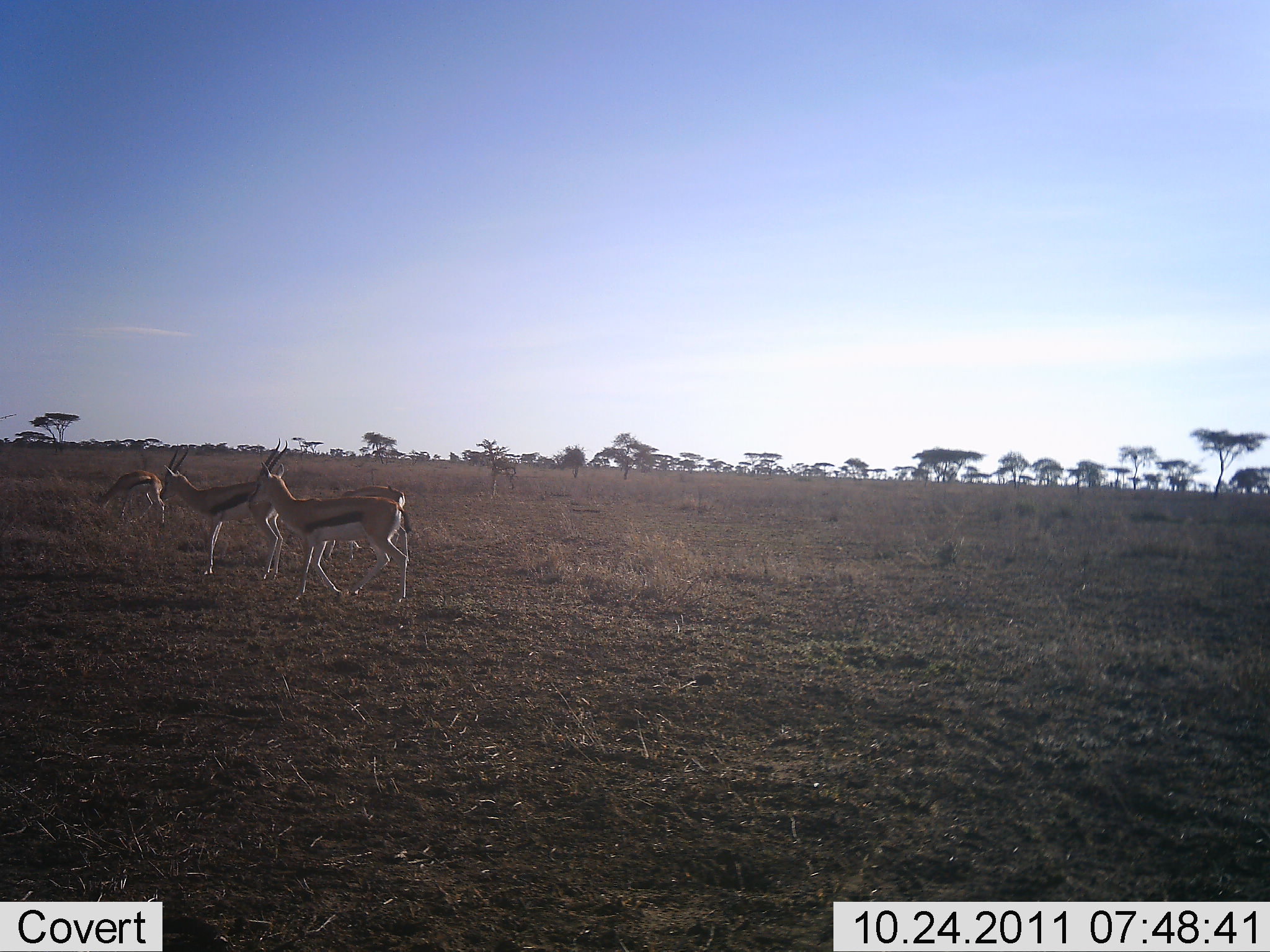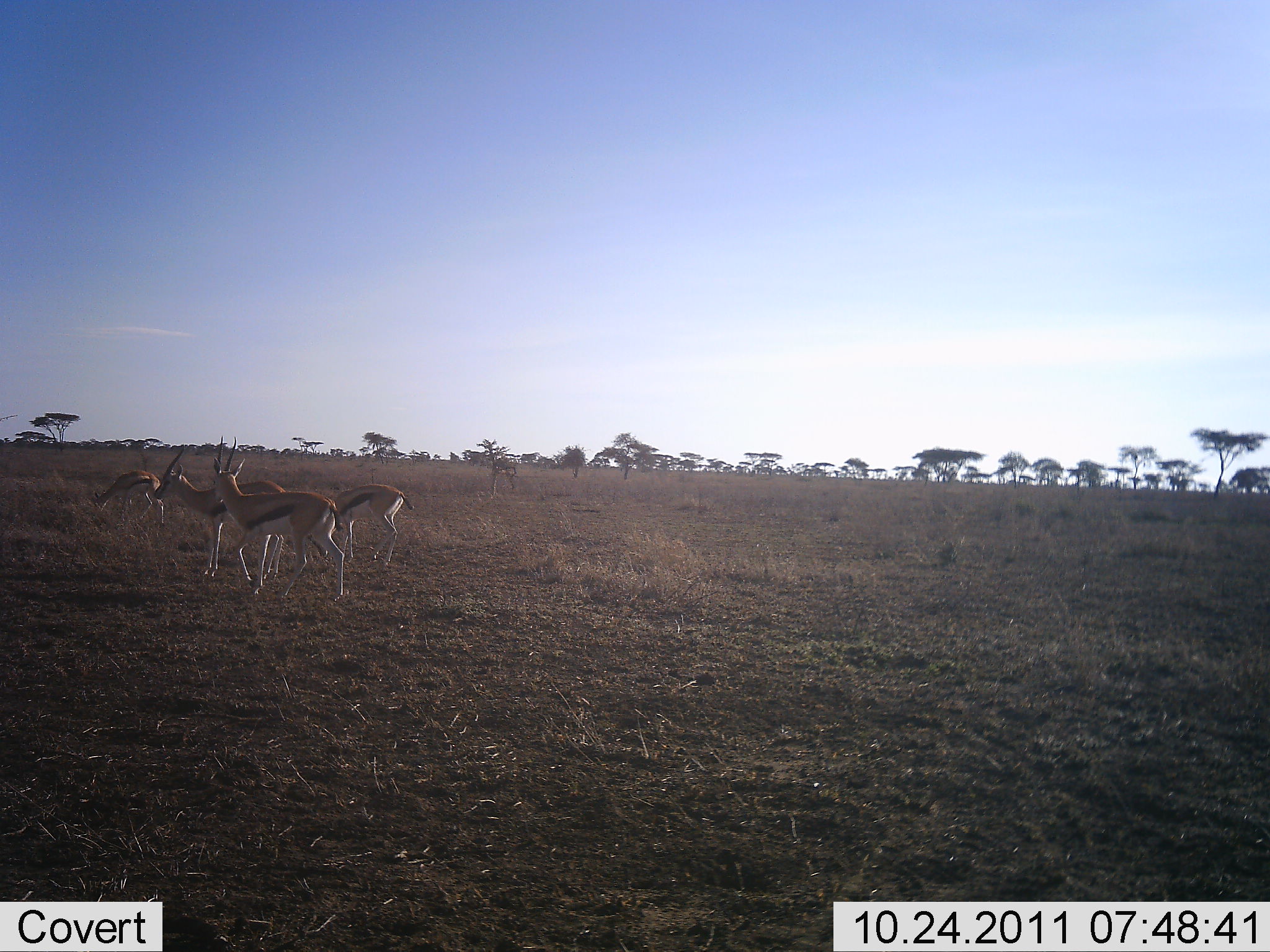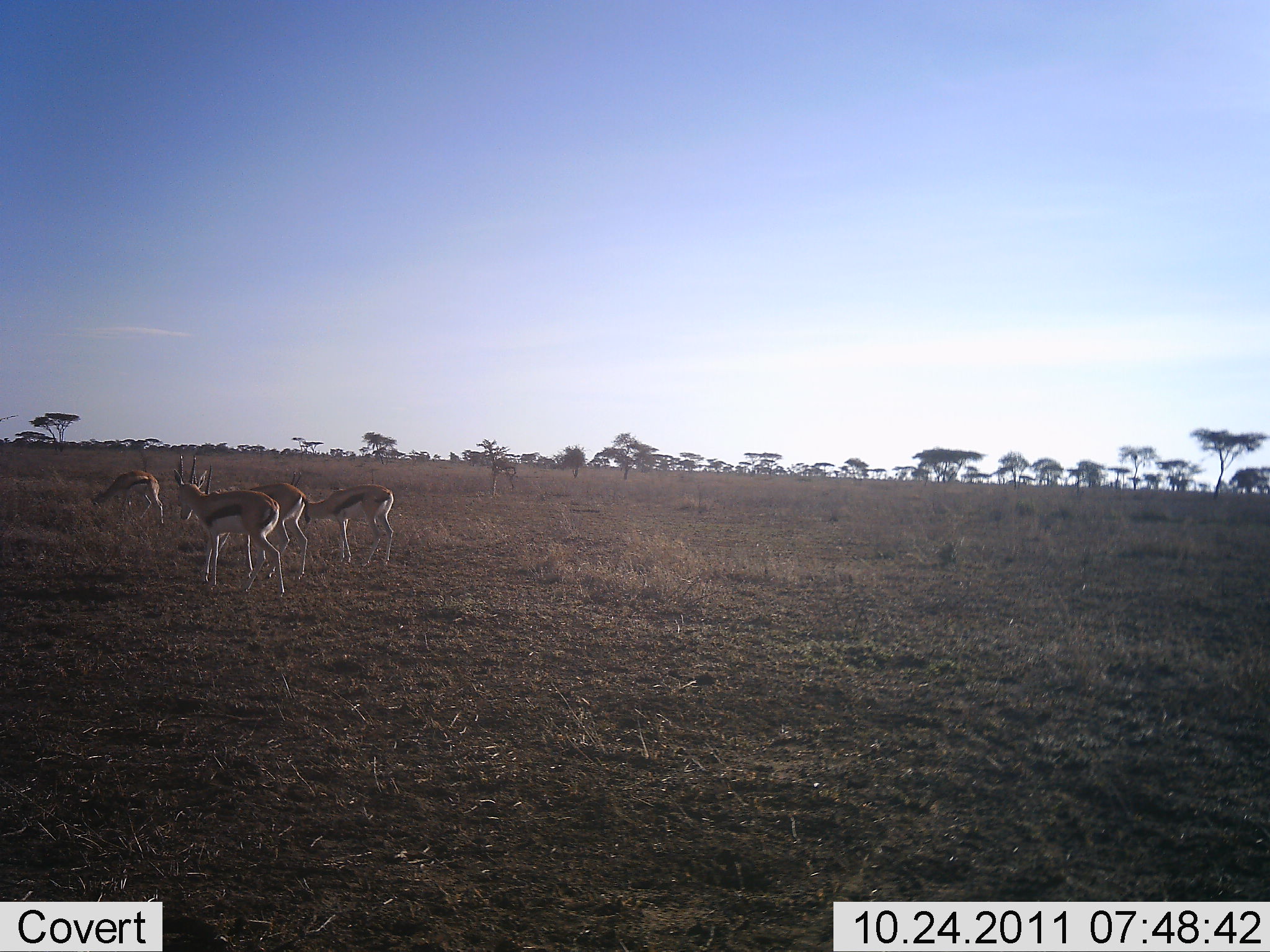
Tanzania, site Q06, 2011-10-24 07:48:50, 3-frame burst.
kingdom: Animalia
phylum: Chordata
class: Mammalia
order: Artiodactyla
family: Bovidae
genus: Eudorcas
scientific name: Eudorcas thomsonii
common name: thomson's gazelle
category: gazellethomsons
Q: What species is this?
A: Gazellethomsons (thomson's gazelle) (Eudorcas thomsonii).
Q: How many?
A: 4.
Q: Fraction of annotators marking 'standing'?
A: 40%.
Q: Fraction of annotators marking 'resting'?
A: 0%.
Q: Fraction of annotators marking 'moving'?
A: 53%.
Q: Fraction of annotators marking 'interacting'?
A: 20%.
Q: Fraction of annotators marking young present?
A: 7%.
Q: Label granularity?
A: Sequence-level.